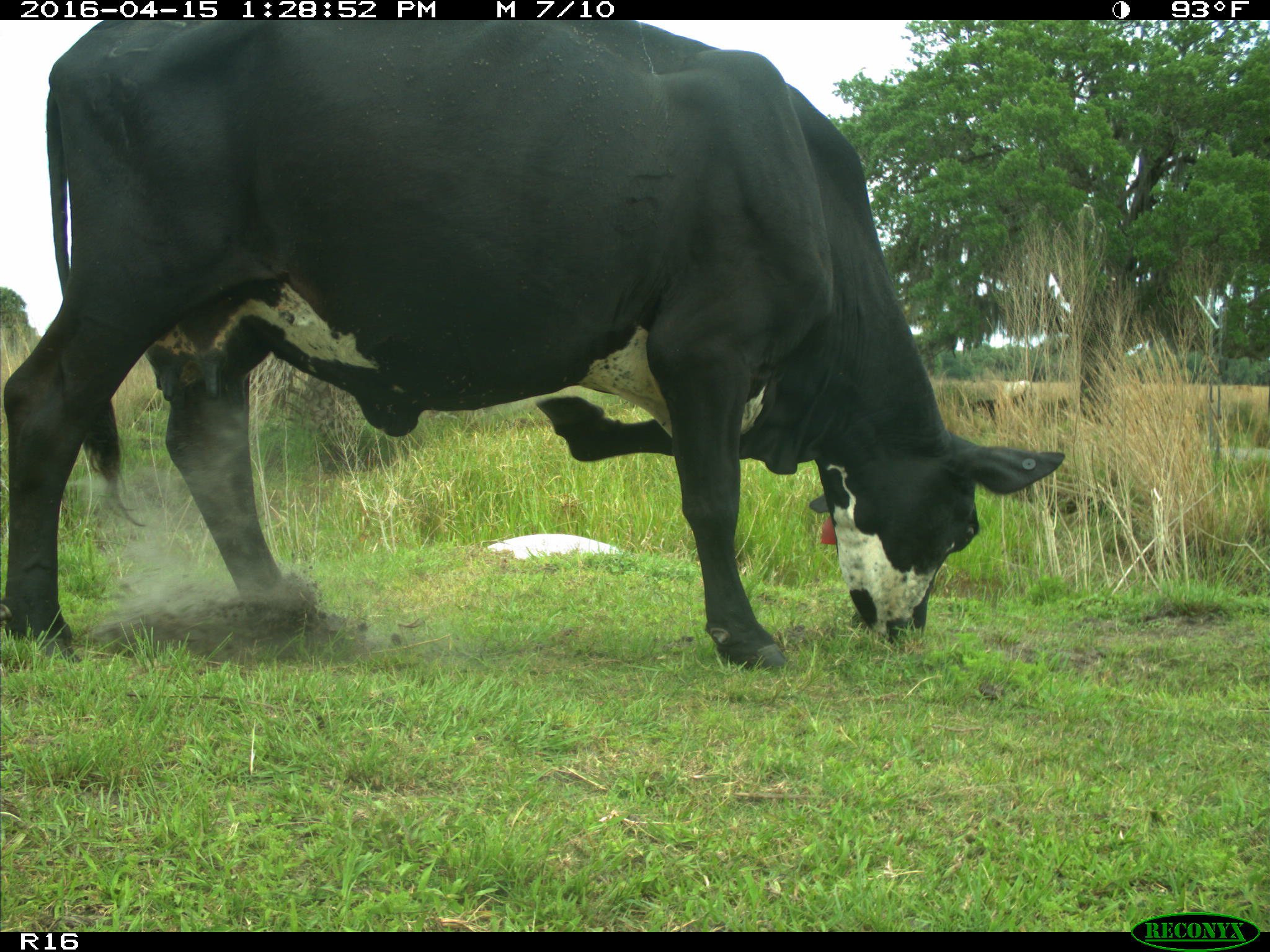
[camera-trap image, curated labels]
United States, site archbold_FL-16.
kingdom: Animalia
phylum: Chordata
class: Mammalia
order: Artiodactyla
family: Bovidae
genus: Bos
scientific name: Bos taurus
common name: domestic cow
Bos taurus (domestic cow).